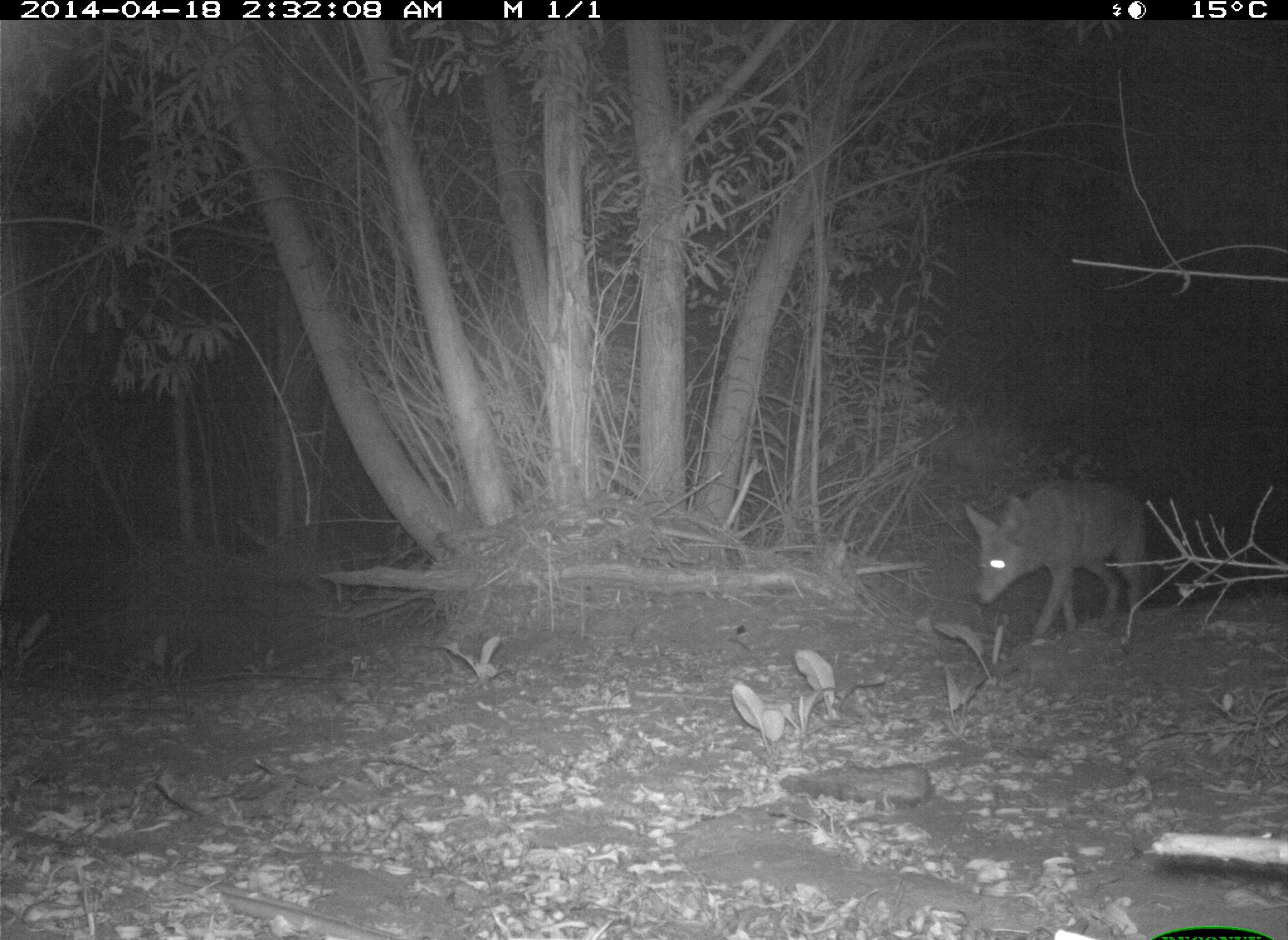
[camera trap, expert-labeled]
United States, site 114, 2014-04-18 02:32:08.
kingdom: Animalia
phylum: Chordata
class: Mammalia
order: Carnivora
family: Canidae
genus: Canis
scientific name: Canis latrans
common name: coyote